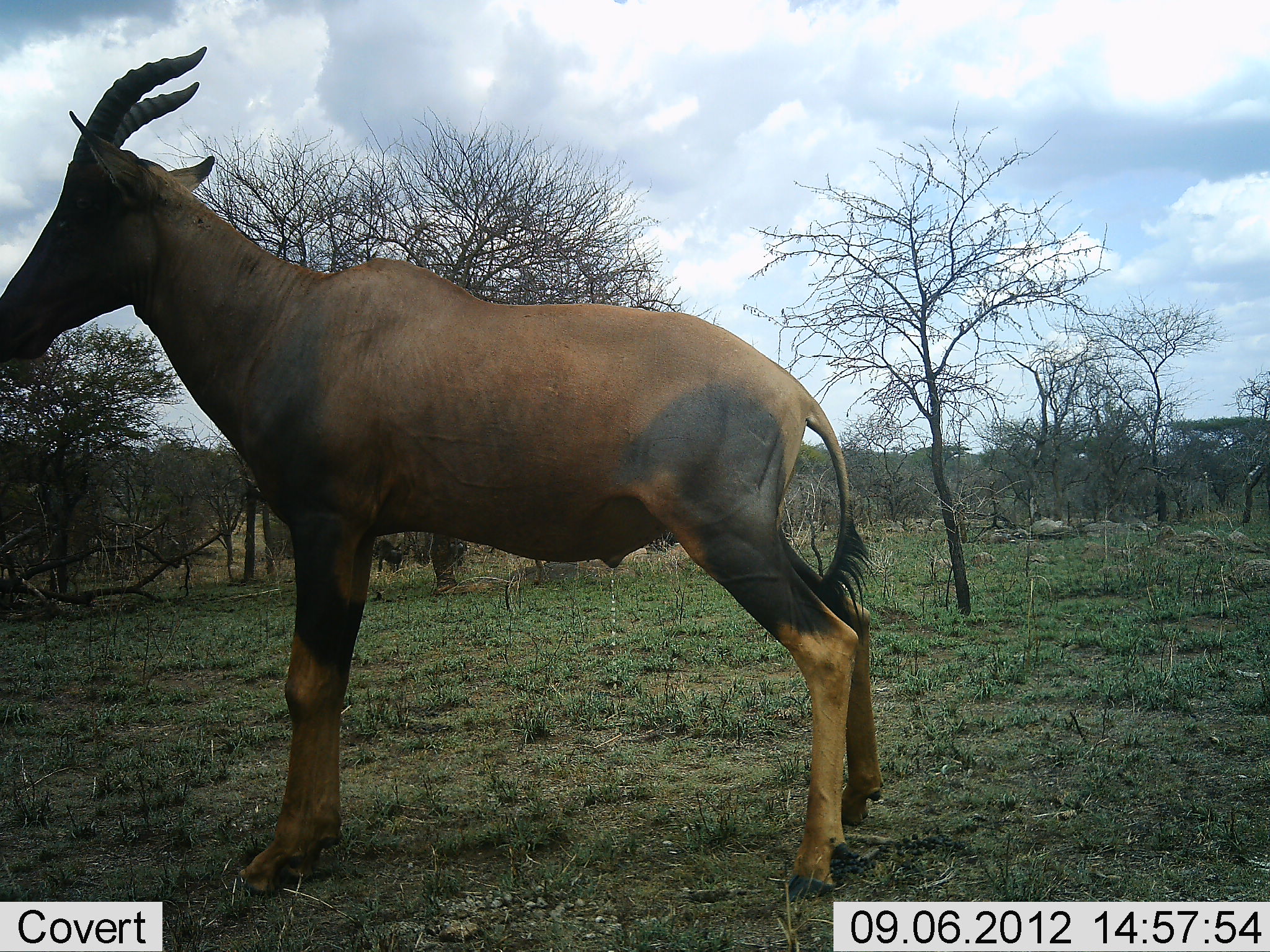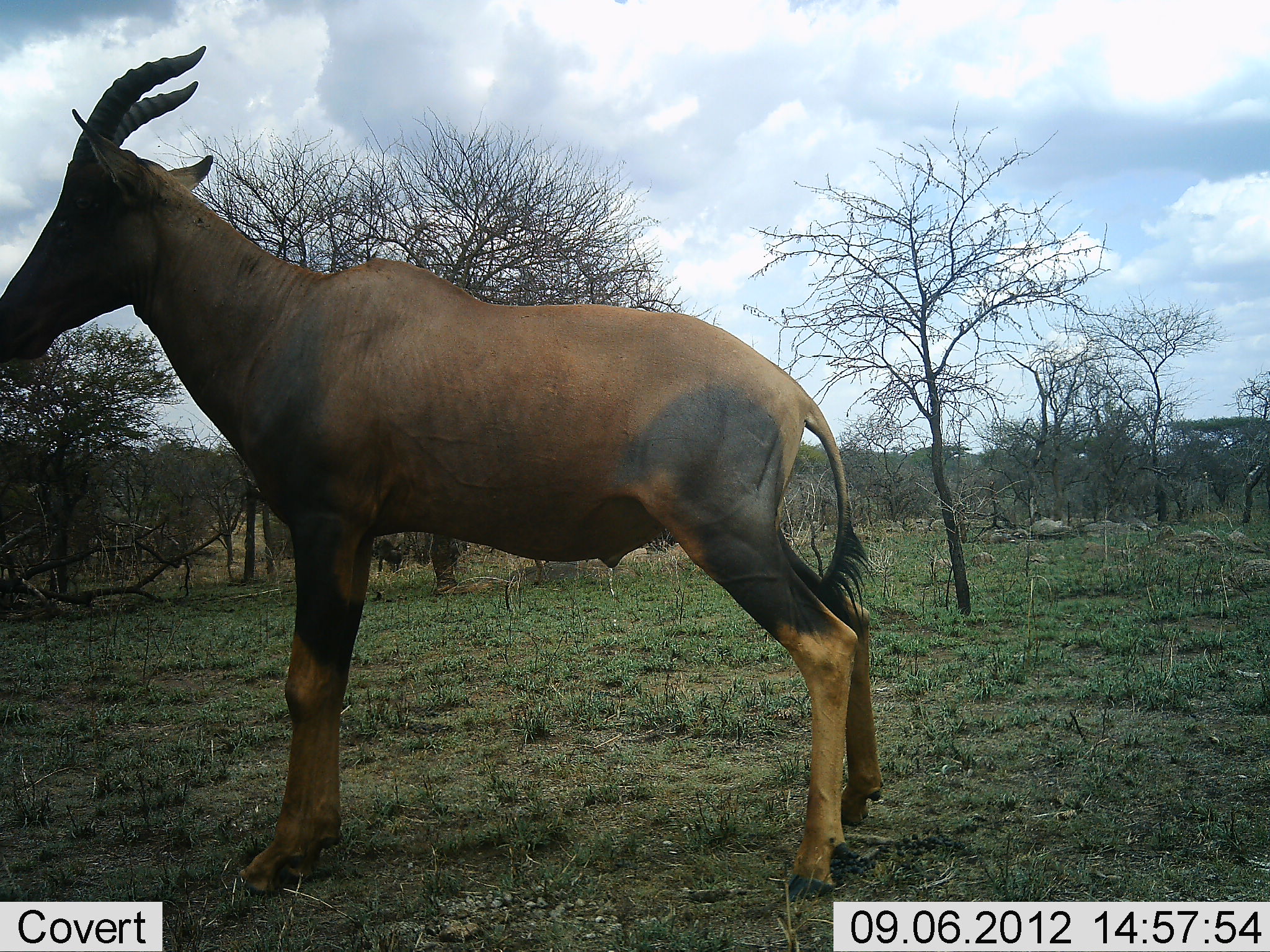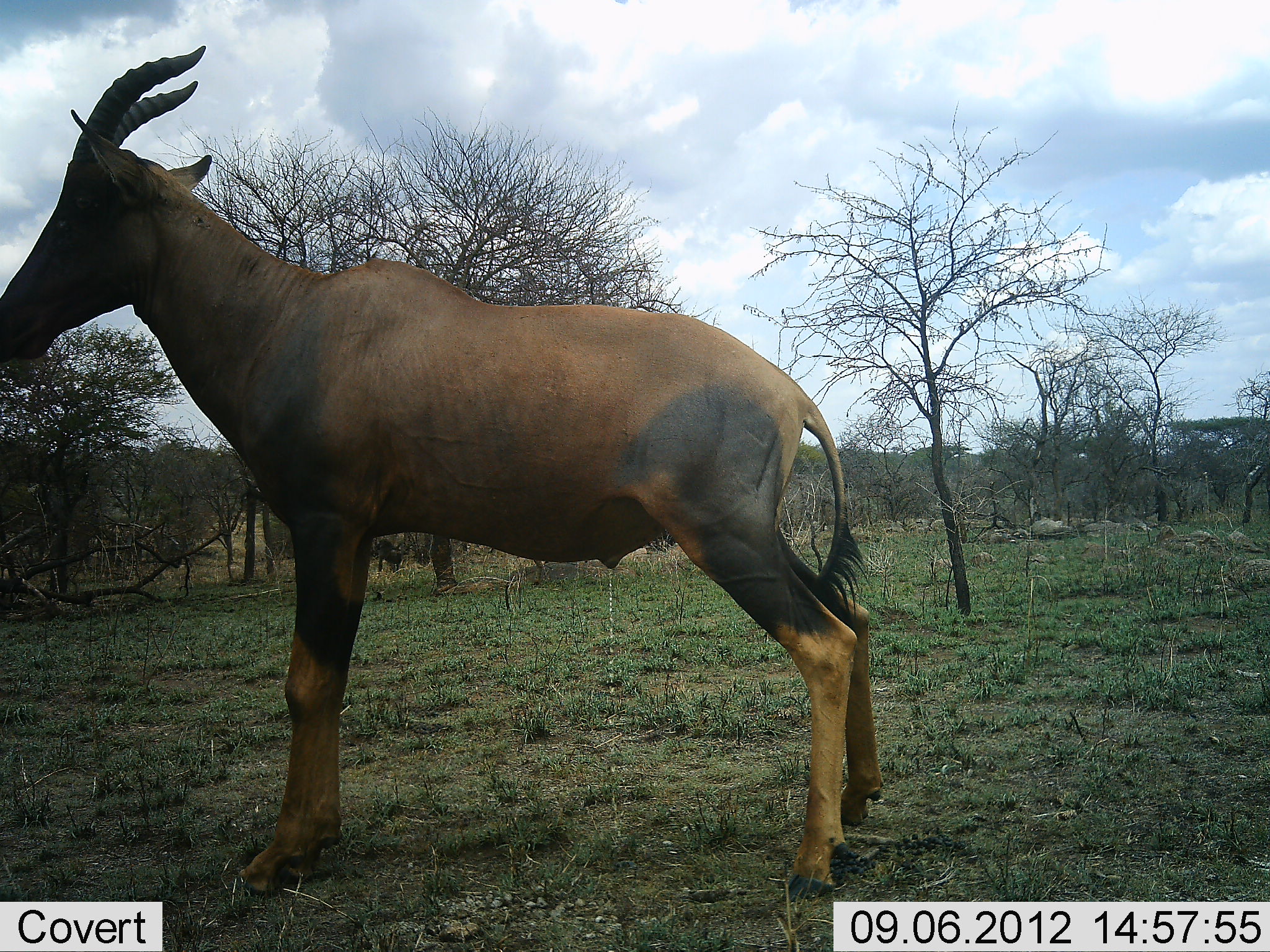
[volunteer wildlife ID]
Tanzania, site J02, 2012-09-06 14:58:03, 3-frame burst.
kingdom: Animalia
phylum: Chordata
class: Mammalia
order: Artiodactyla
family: Bovidae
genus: Damaliscus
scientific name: Damaliscus lunatus jimela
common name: topi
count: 1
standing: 100%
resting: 0%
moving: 0%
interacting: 0%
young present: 0%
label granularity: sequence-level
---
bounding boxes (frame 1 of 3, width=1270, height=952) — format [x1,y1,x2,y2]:
animal: [0,45,881,727]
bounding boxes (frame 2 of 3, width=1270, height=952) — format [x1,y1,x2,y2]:
animal: [2,43,888,883]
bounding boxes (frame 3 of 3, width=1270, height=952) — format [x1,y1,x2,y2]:
animal: [0,45,879,724]